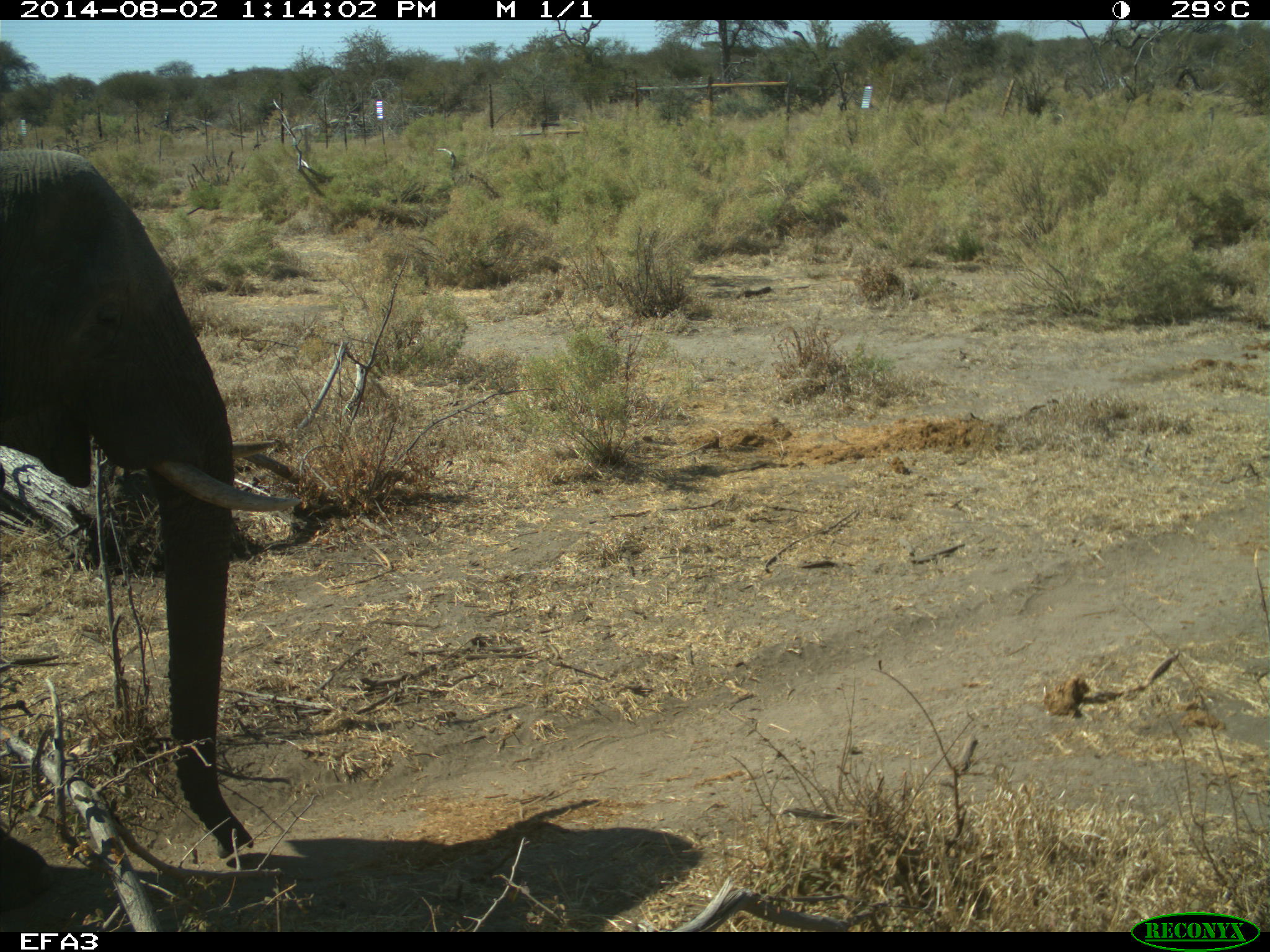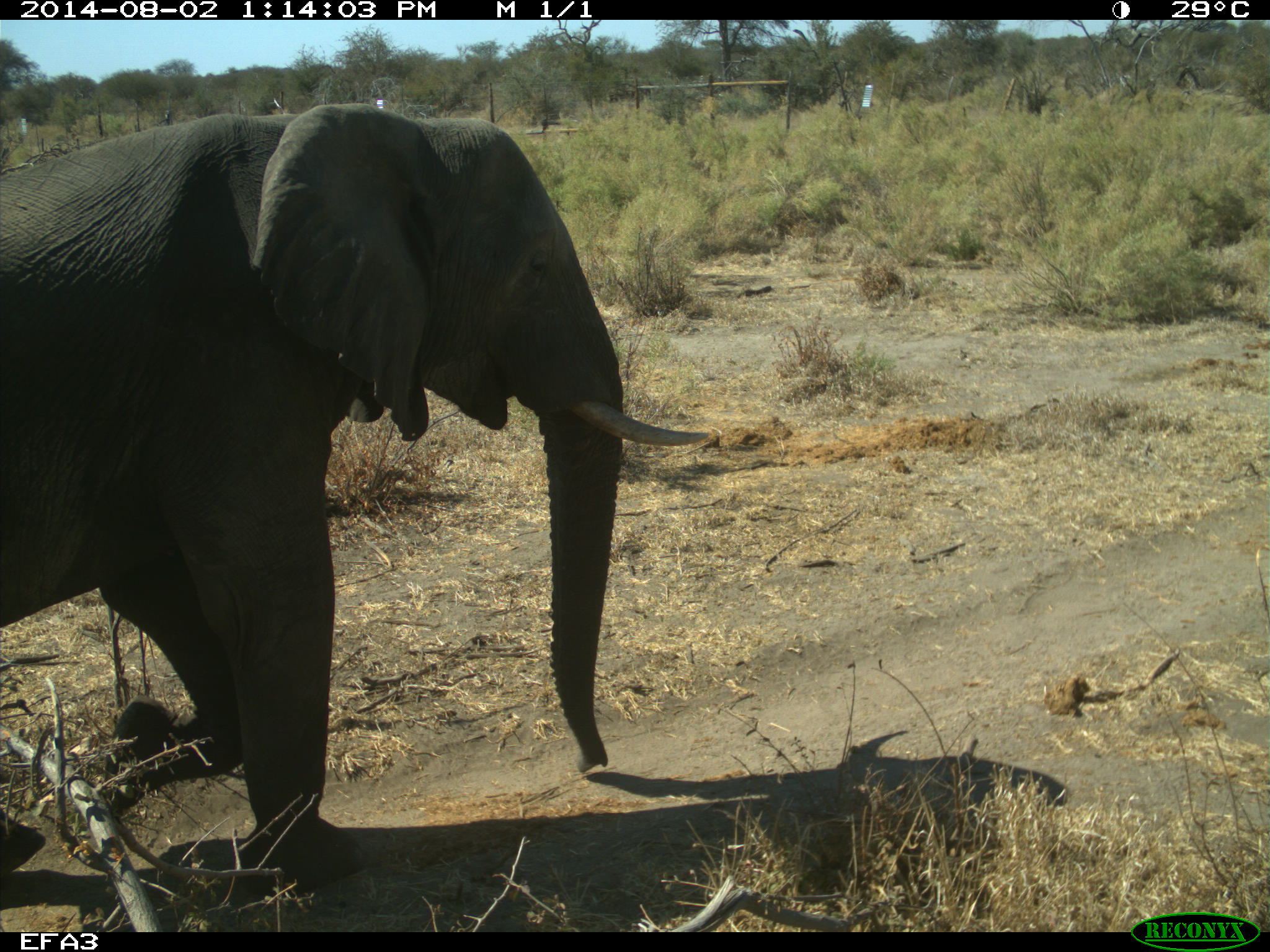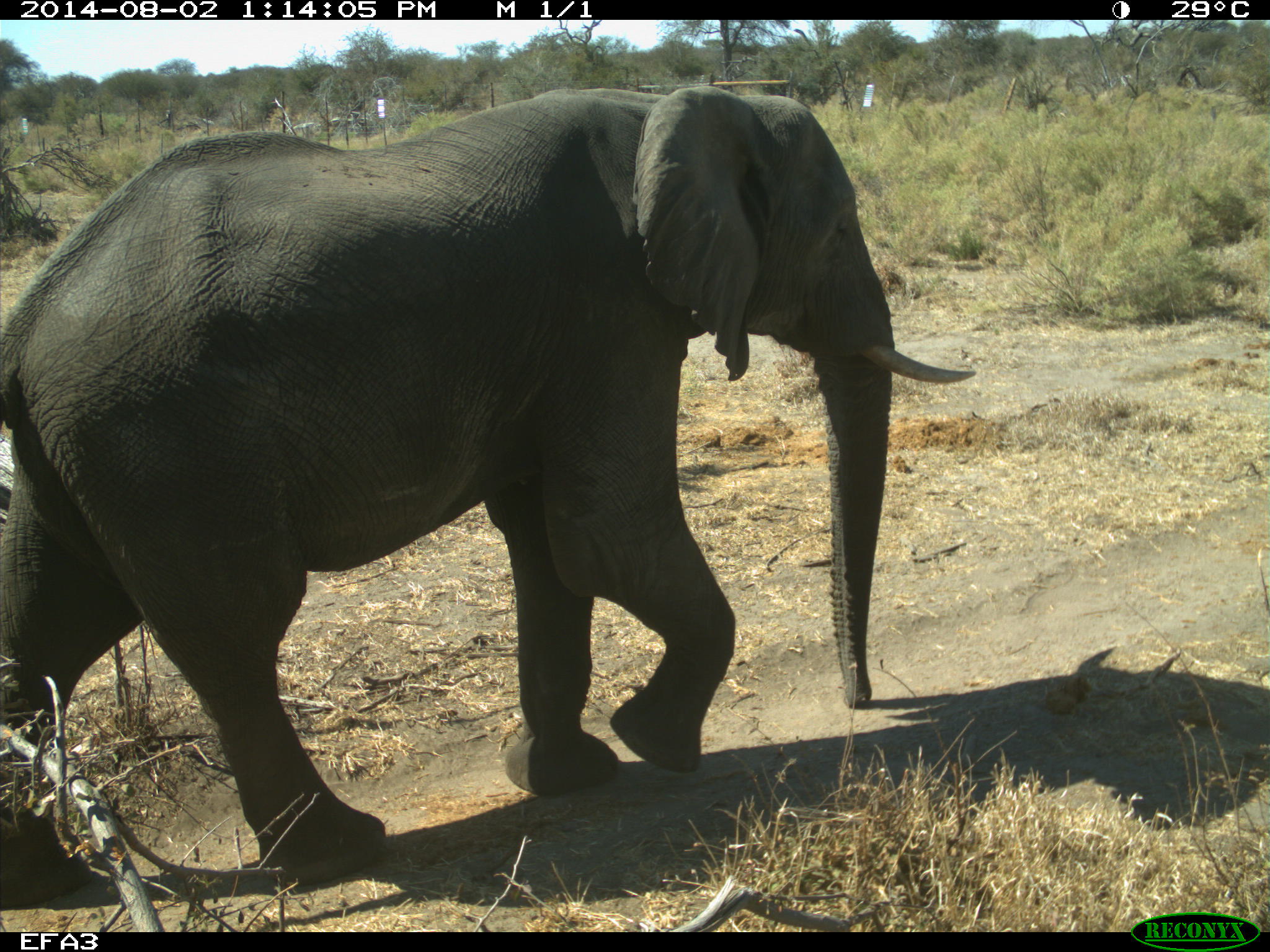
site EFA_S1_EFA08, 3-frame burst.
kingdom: Animalia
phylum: Chordata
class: Mammalia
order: Proboscidea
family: Elephantidae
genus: Loxodonta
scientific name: Loxodonta africana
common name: african bush elephant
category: elephant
Elephant (african bush elephant) (Loxodonta africana), count 1. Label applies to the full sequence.